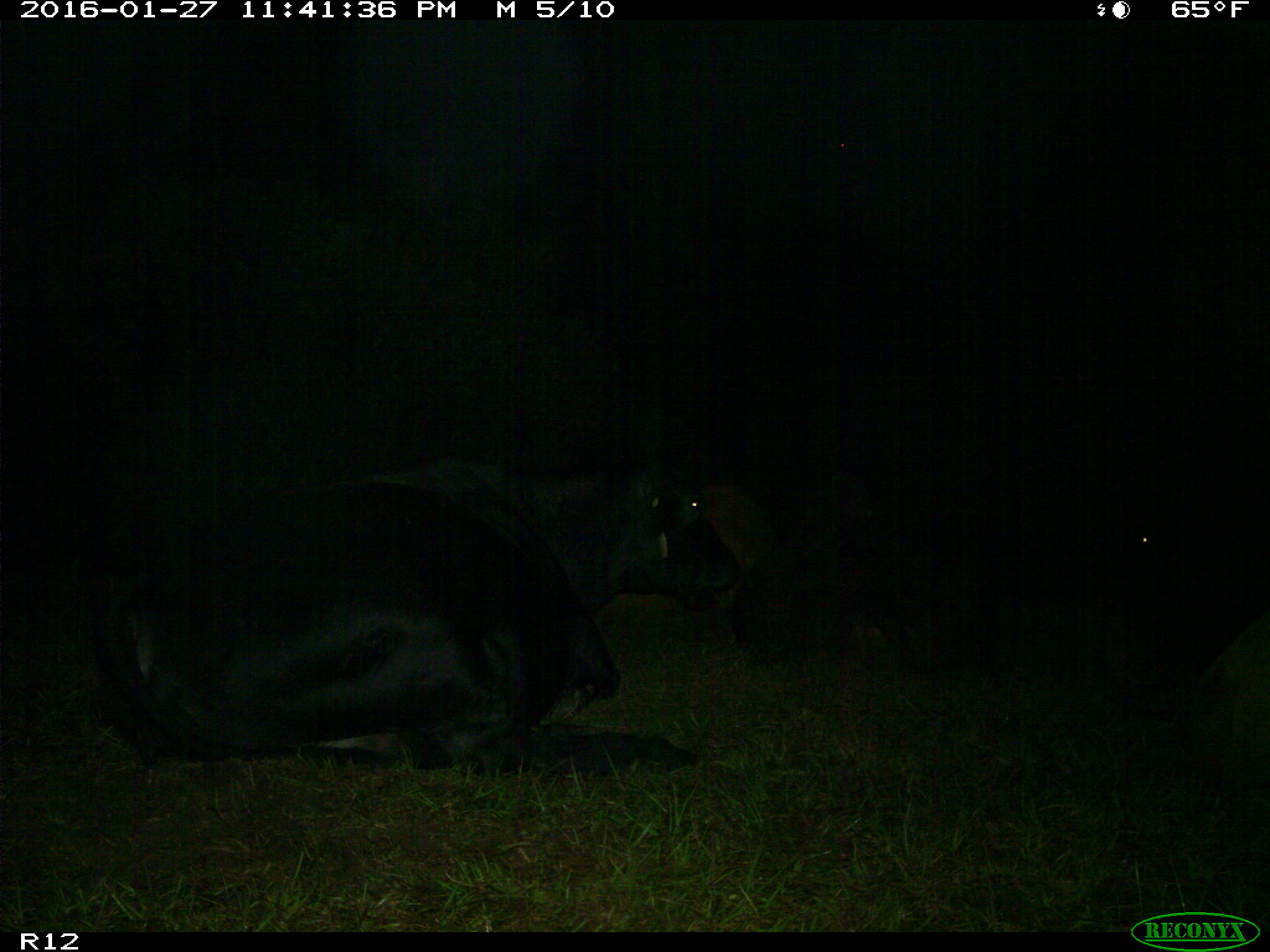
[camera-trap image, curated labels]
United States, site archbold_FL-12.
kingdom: Animalia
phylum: Chordata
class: Mammalia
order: Artiodactyla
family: Bovidae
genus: Bos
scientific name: Bos taurus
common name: domestic cow